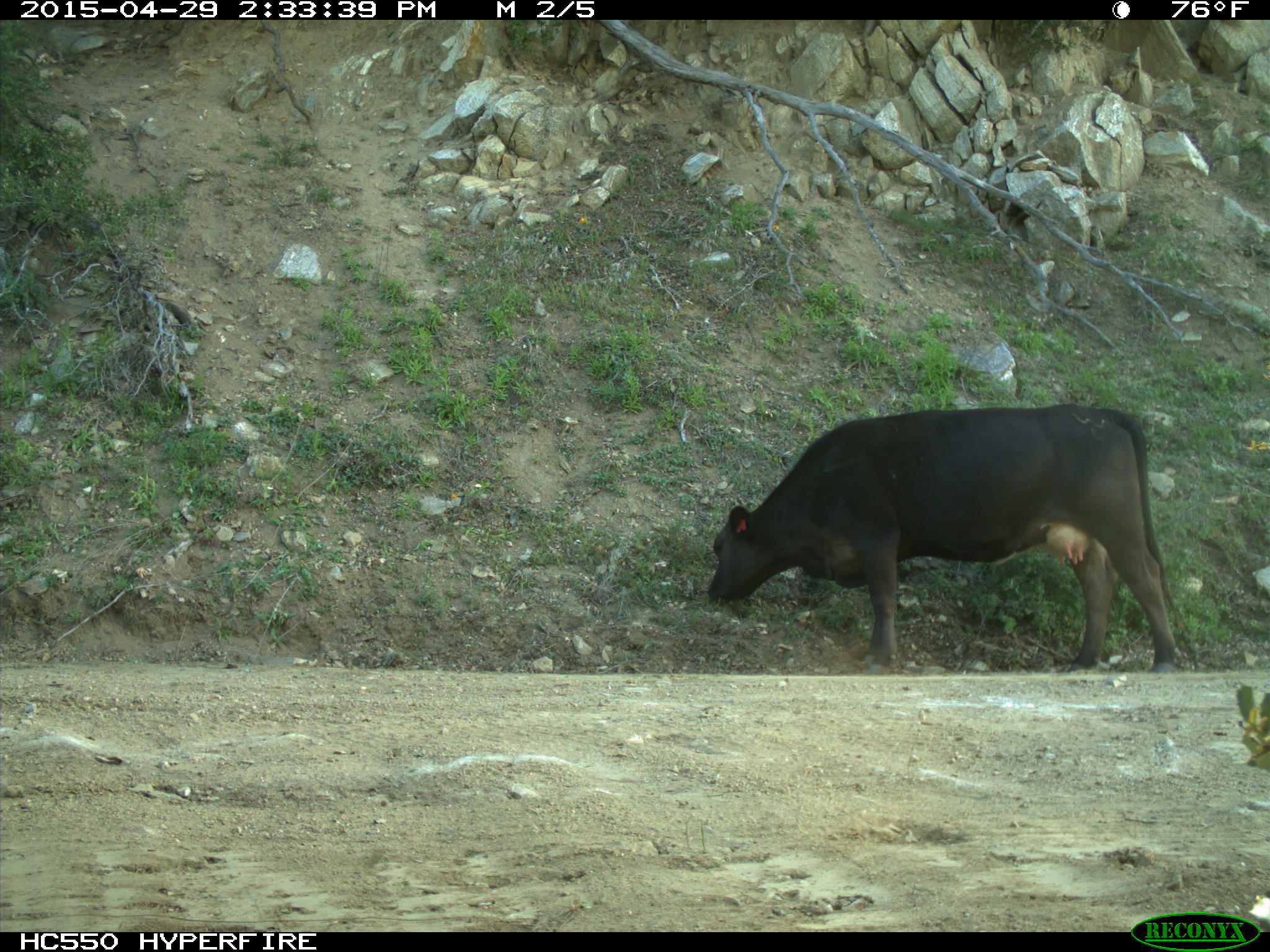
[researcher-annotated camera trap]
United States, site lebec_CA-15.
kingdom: Animalia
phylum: Chordata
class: Mammalia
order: Artiodactyla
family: Bovidae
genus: Bos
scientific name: Bos taurus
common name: domestic cow